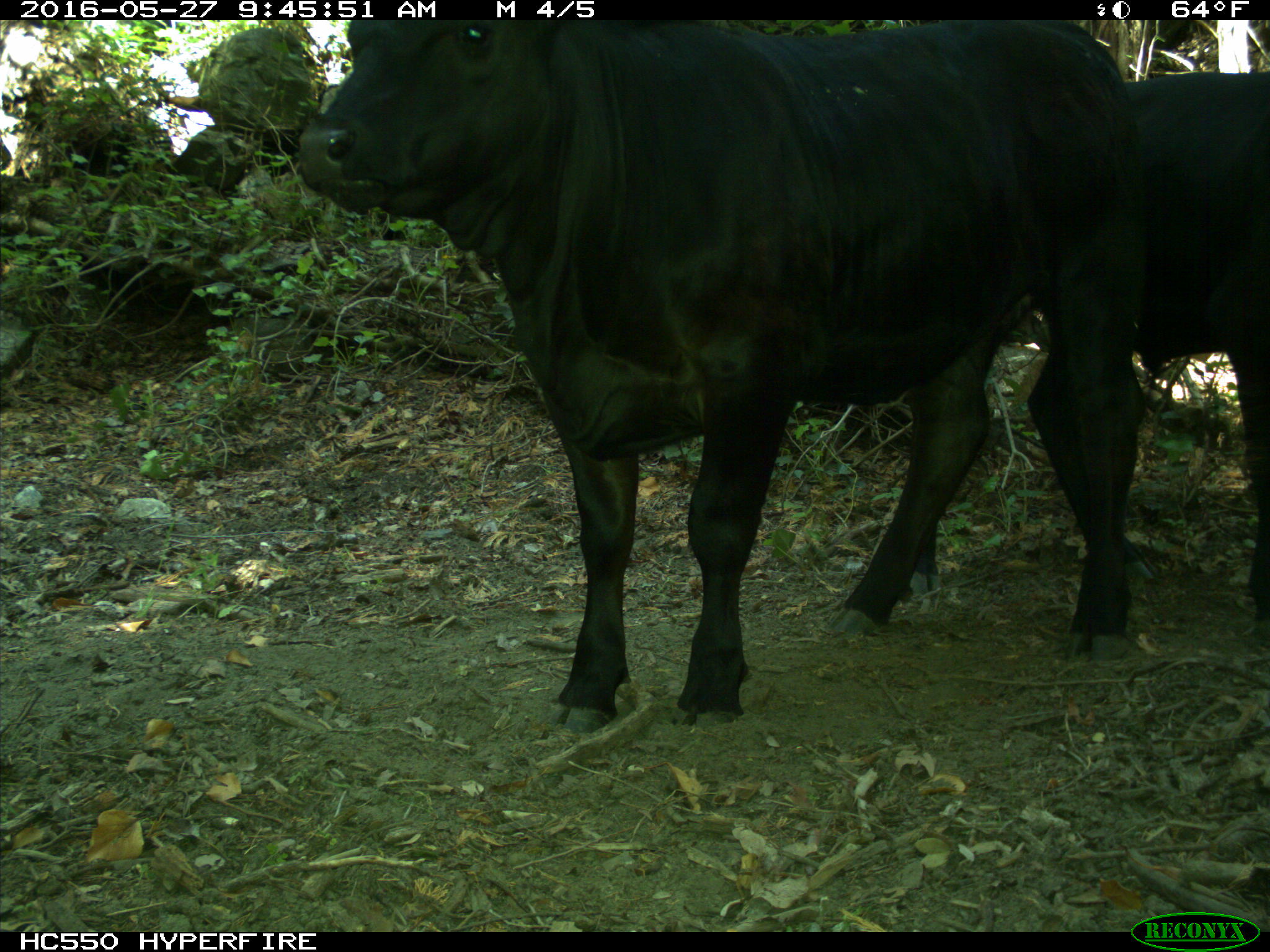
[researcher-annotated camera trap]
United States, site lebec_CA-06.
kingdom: Animalia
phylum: Chordata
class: Mammalia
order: Artiodactyla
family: Bovidae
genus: Bos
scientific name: Bos taurus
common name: domestic cow